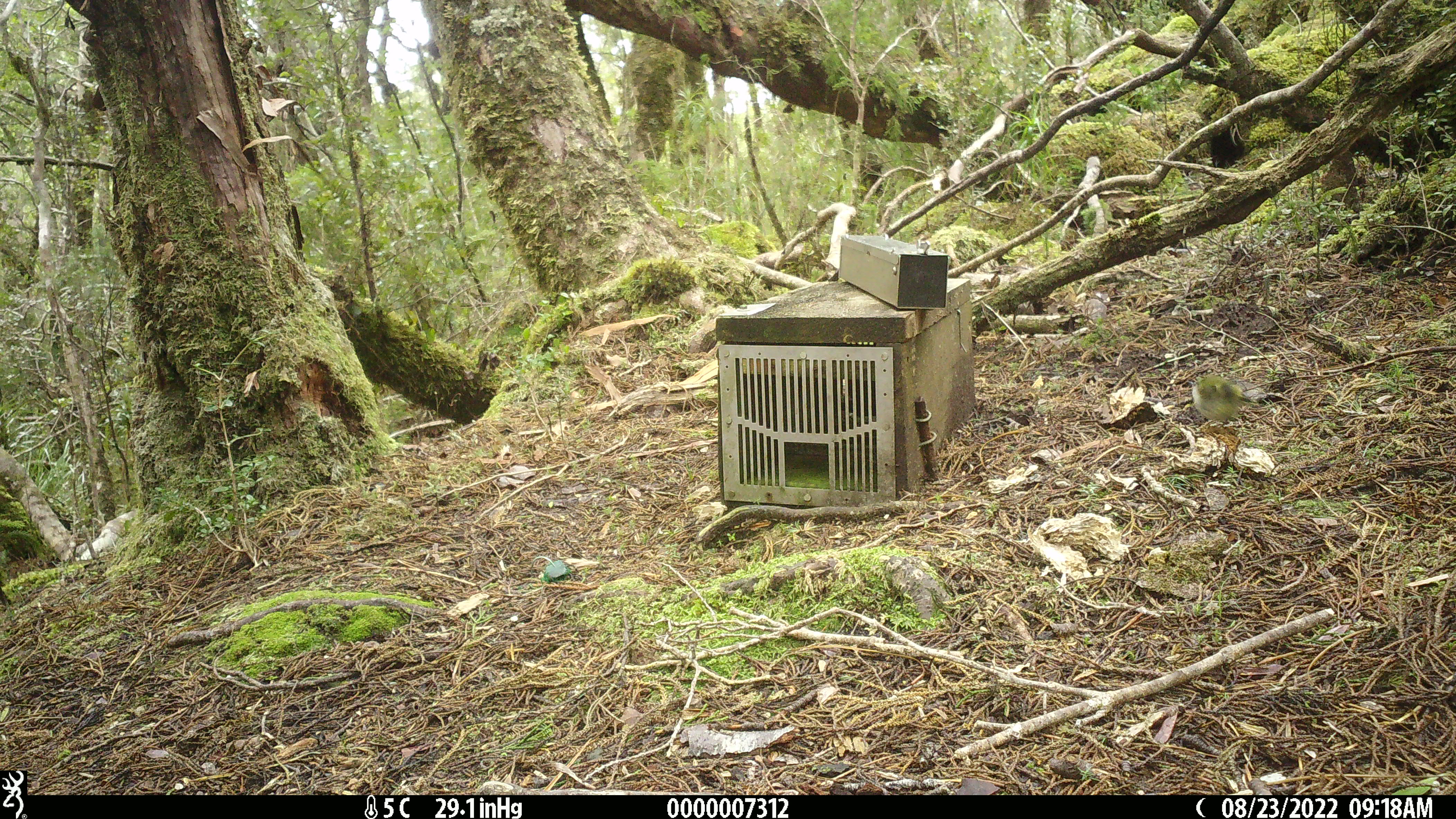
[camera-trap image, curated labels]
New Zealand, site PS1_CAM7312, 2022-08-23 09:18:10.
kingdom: Animalia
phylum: Chordata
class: Aves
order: Passeriformes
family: Acanthisittidae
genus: Acanthisitta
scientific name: Acanthisitta chloris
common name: rifleman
Rifleman (Acanthisitta chloris).